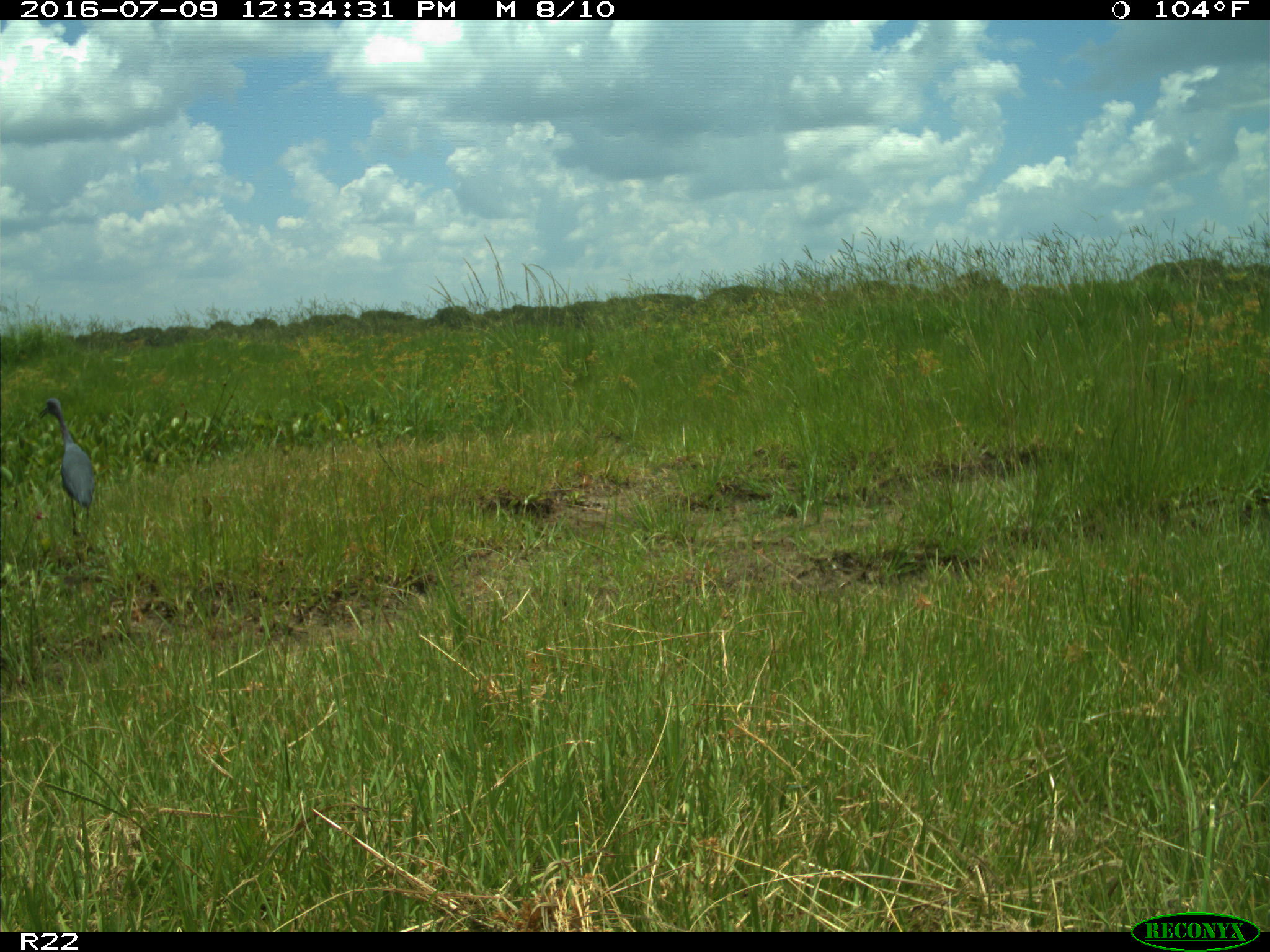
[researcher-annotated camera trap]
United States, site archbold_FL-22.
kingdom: Animalia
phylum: Chordata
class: Aves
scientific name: Aves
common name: birds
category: unidentified bird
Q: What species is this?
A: Unidentified bird (birds) (Aves).